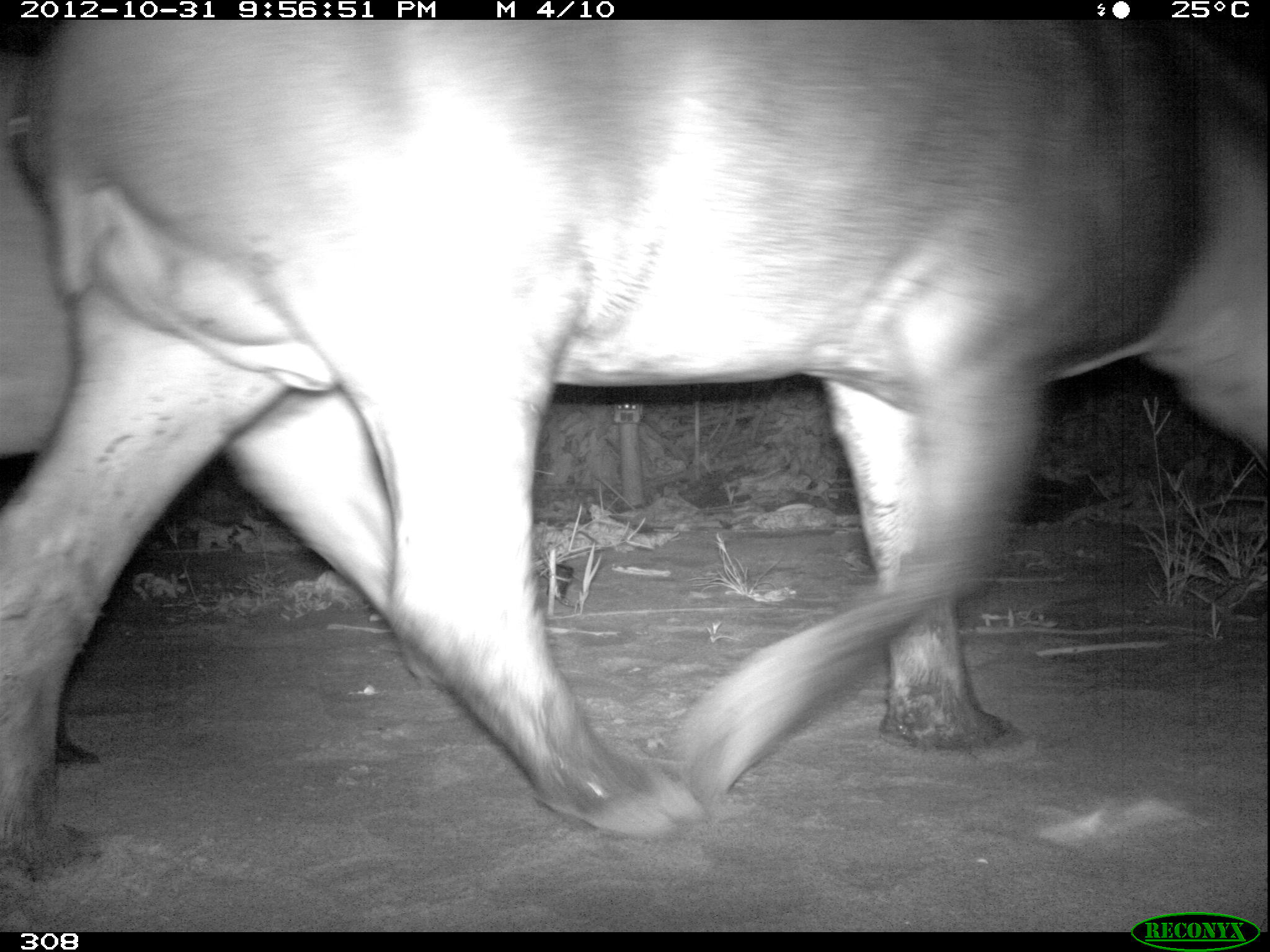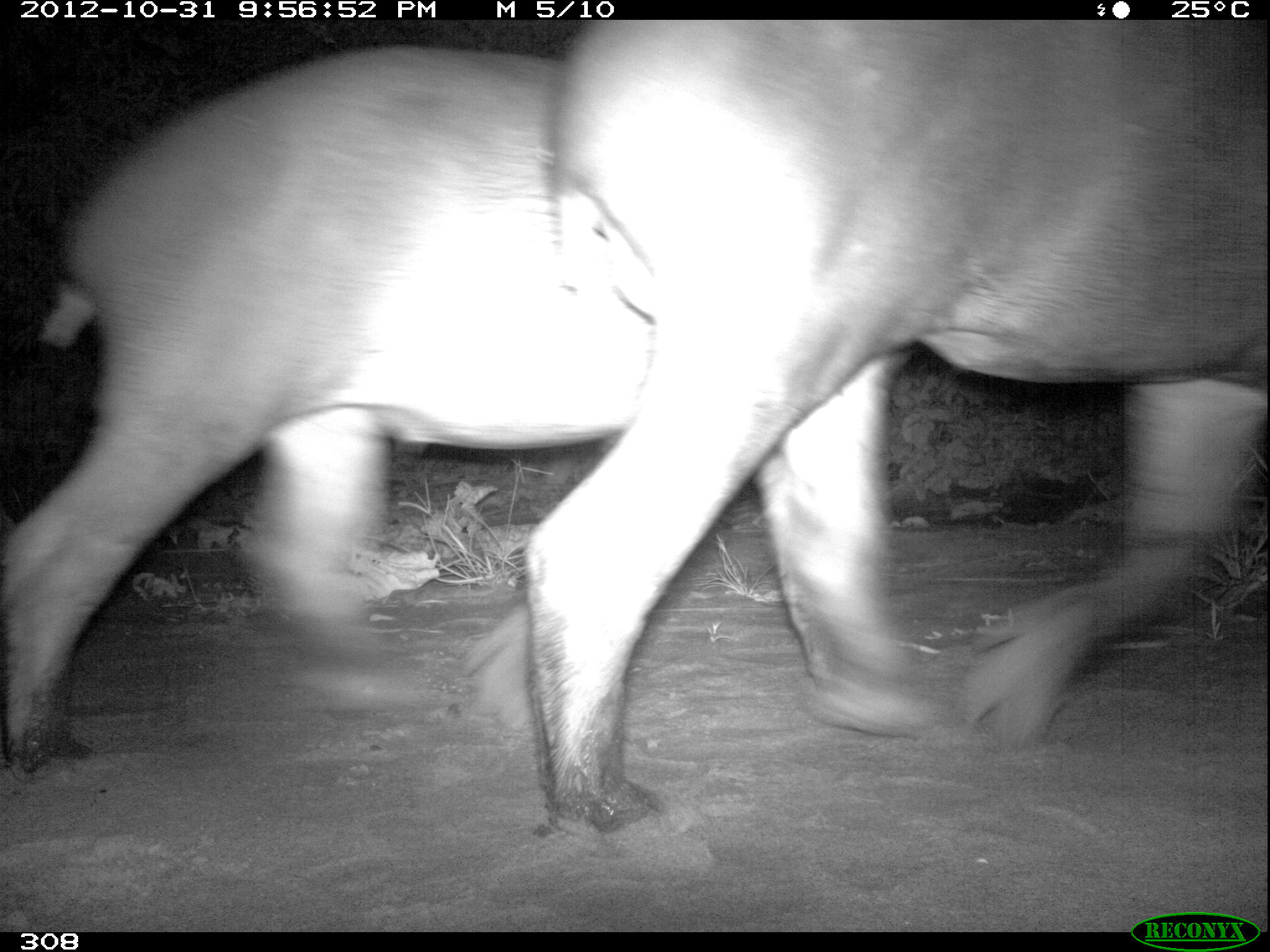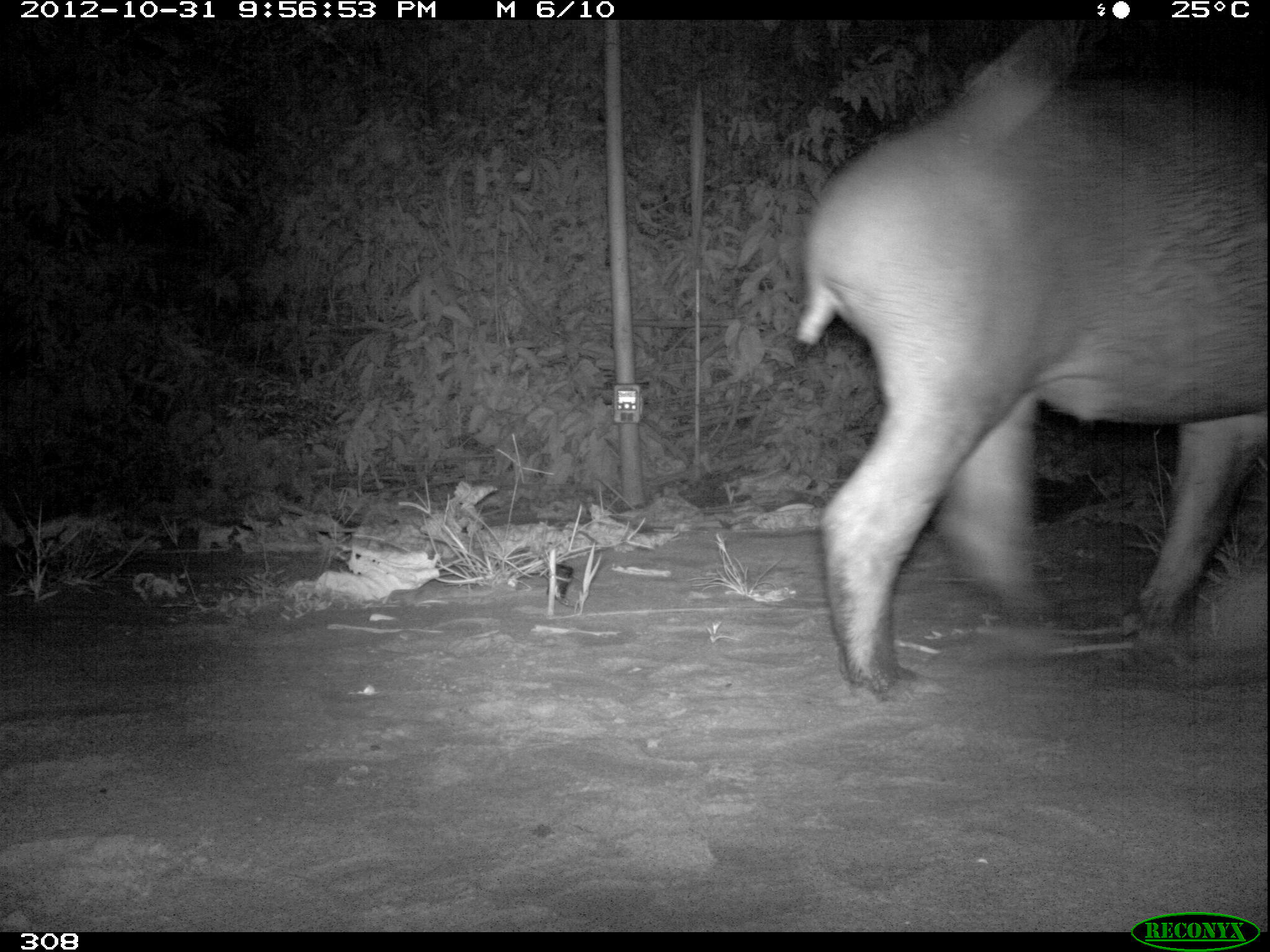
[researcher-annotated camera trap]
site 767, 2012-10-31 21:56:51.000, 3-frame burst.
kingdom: Animalia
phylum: Chordata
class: Mammalia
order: Perissodactyla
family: Tapiridae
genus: Tapirus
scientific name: Tapirus terrestris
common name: south american tapir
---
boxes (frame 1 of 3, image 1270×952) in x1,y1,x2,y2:
tapirus terrestris: 0,19,1270,879; 0,50,396,756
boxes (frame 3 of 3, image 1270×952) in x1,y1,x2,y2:
tapirus terrestris: 797,68,1270,698